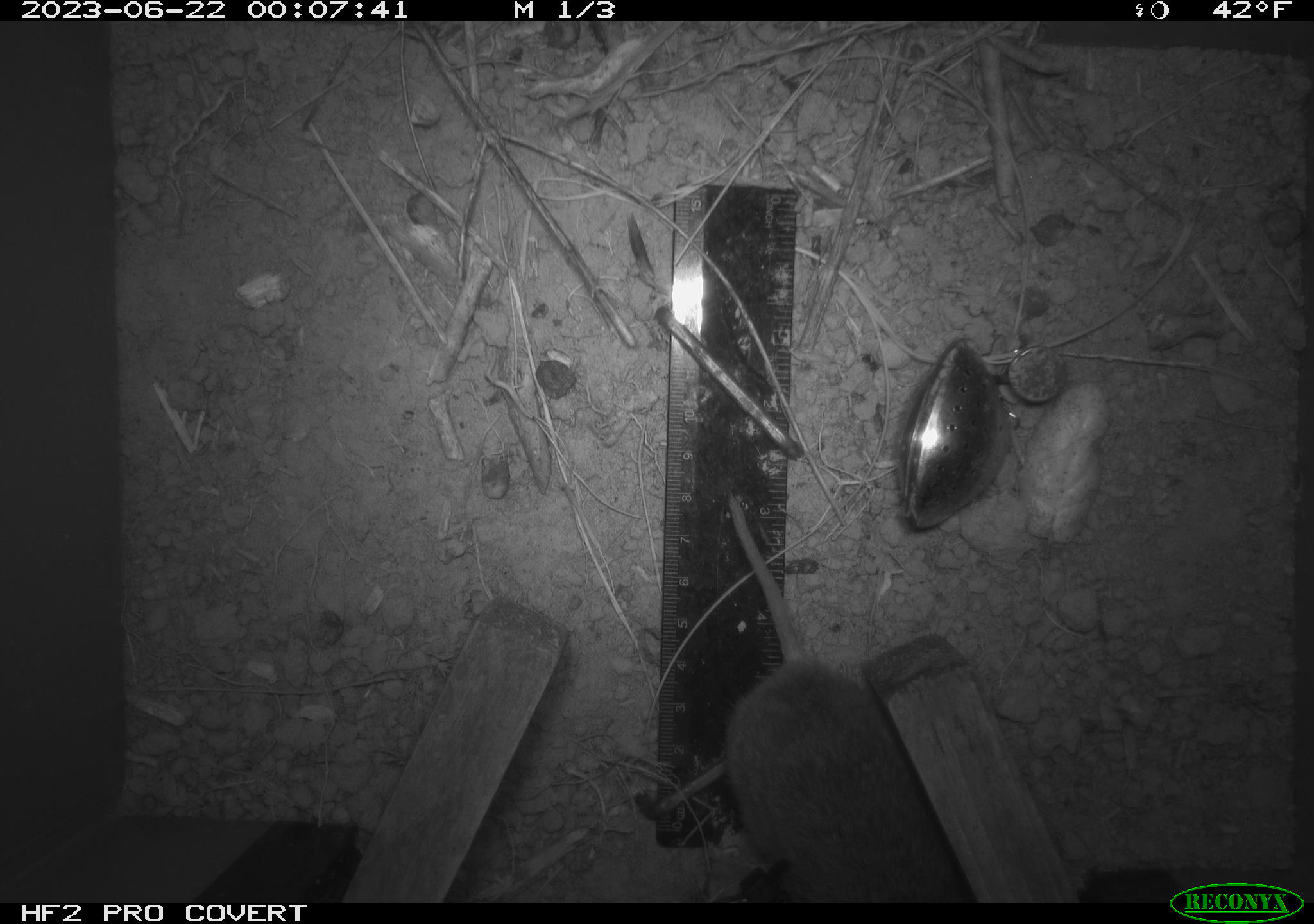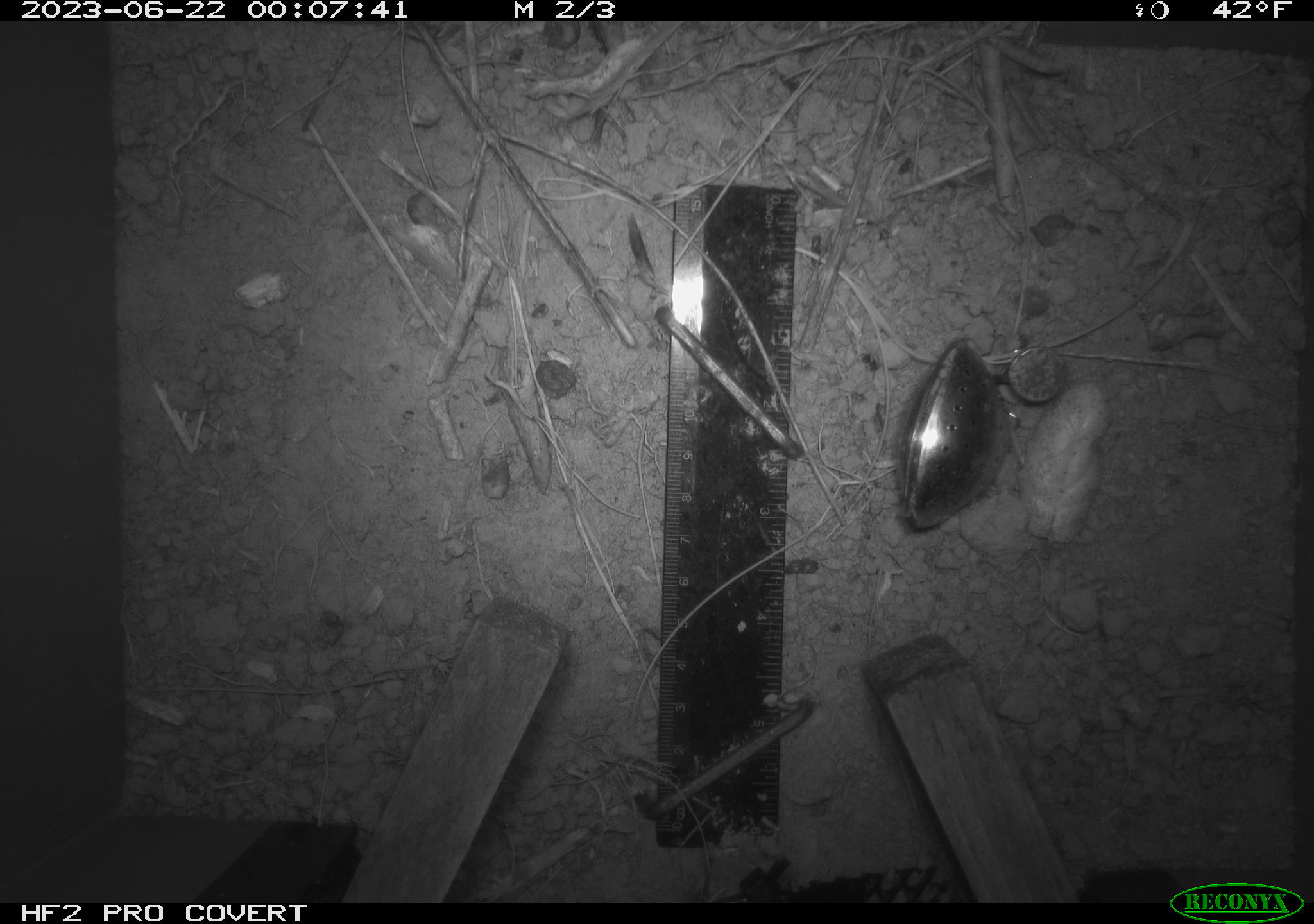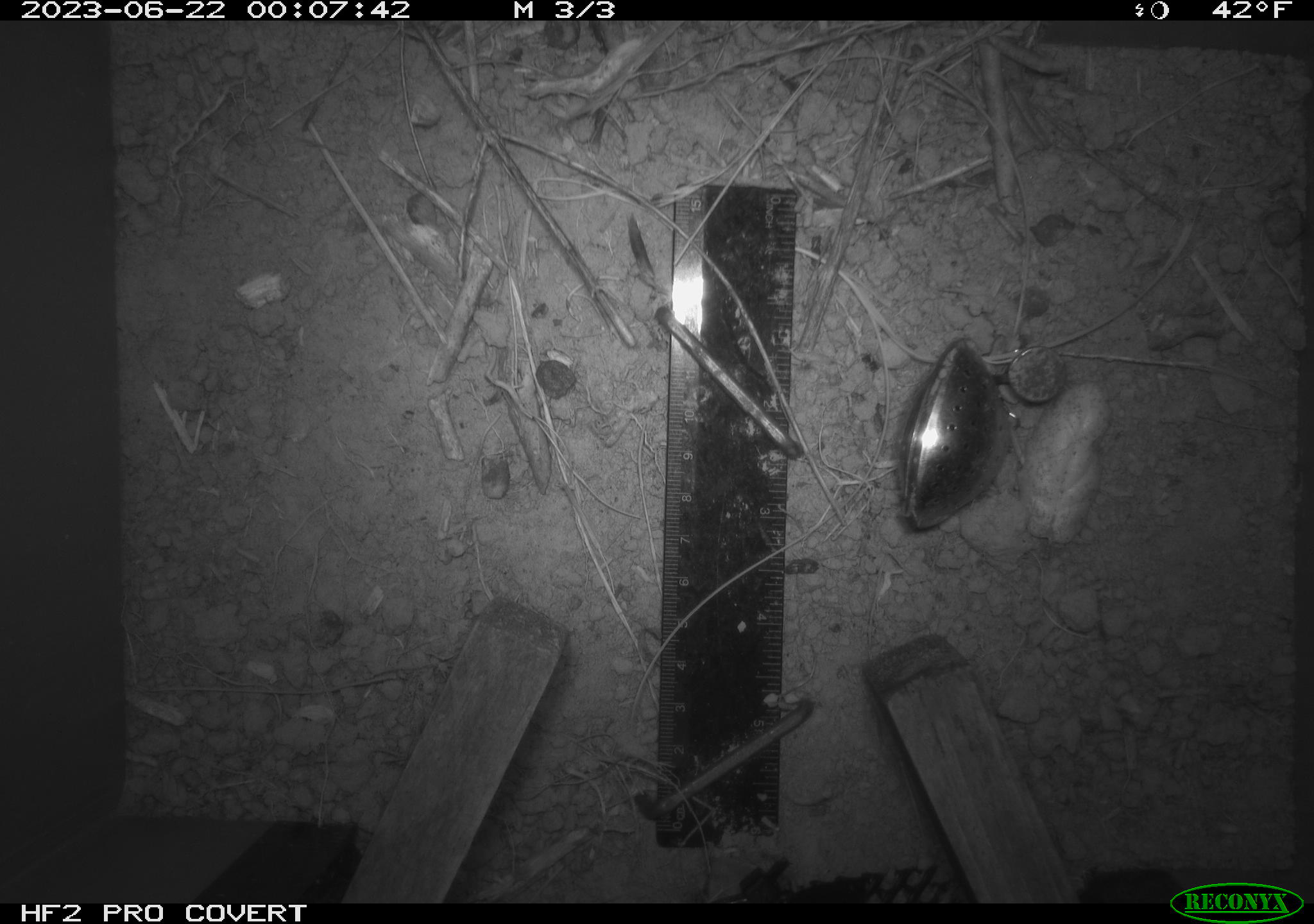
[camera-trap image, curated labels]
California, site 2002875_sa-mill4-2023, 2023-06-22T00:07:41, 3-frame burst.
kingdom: Animalia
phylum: Chordata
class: Mammalia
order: Rodentia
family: Cricetidae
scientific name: Arvicolinae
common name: voles, lemmings, and muskrats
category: arvicolinae subfamily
Arvicolinae subfamily (voles, lemmings, and muskrats) (Arvicolinae).